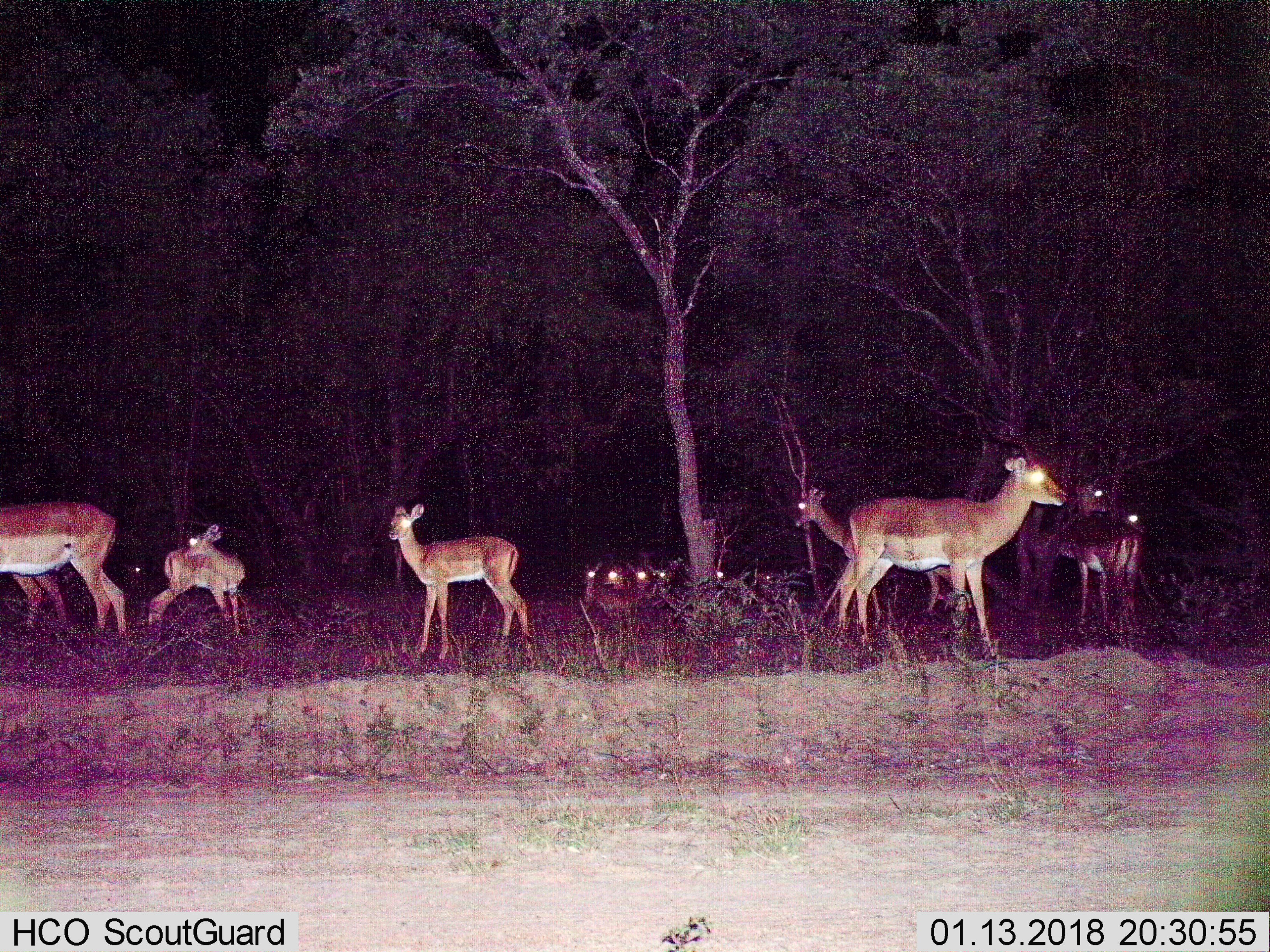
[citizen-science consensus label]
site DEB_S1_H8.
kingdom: Animalia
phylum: Chordata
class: Mammalia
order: Artiodactyla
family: Bovidae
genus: Aepyceros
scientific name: Aepyceros melampus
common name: impala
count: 11-50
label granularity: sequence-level